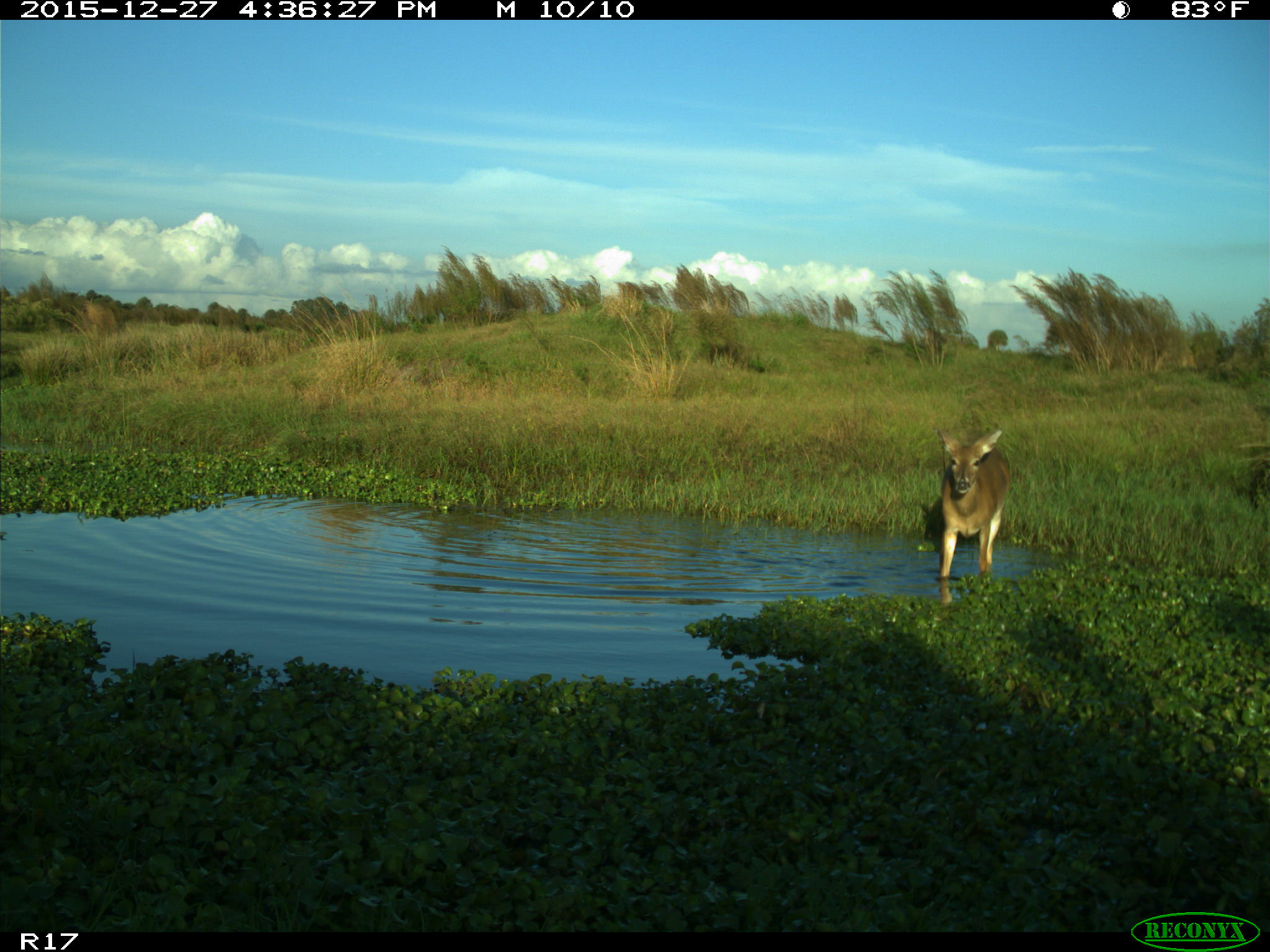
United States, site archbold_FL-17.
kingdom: Animalia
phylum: Chordata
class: Mammalia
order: Artiodactyla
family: Cervidae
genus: Odocoileus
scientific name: Odocoileus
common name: deer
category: unidentified deer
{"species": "unidentified deer (deer) (Odocoileus)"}